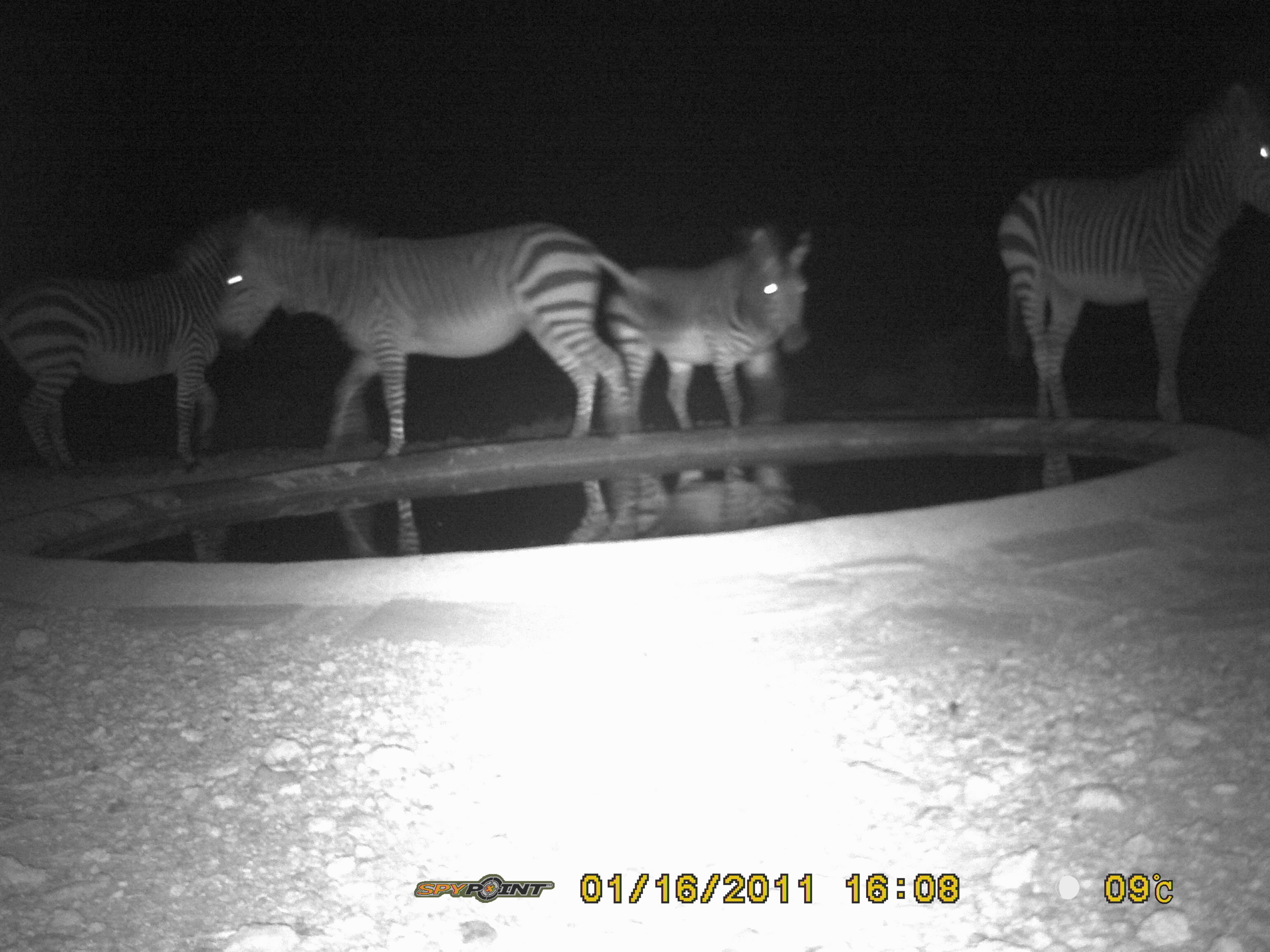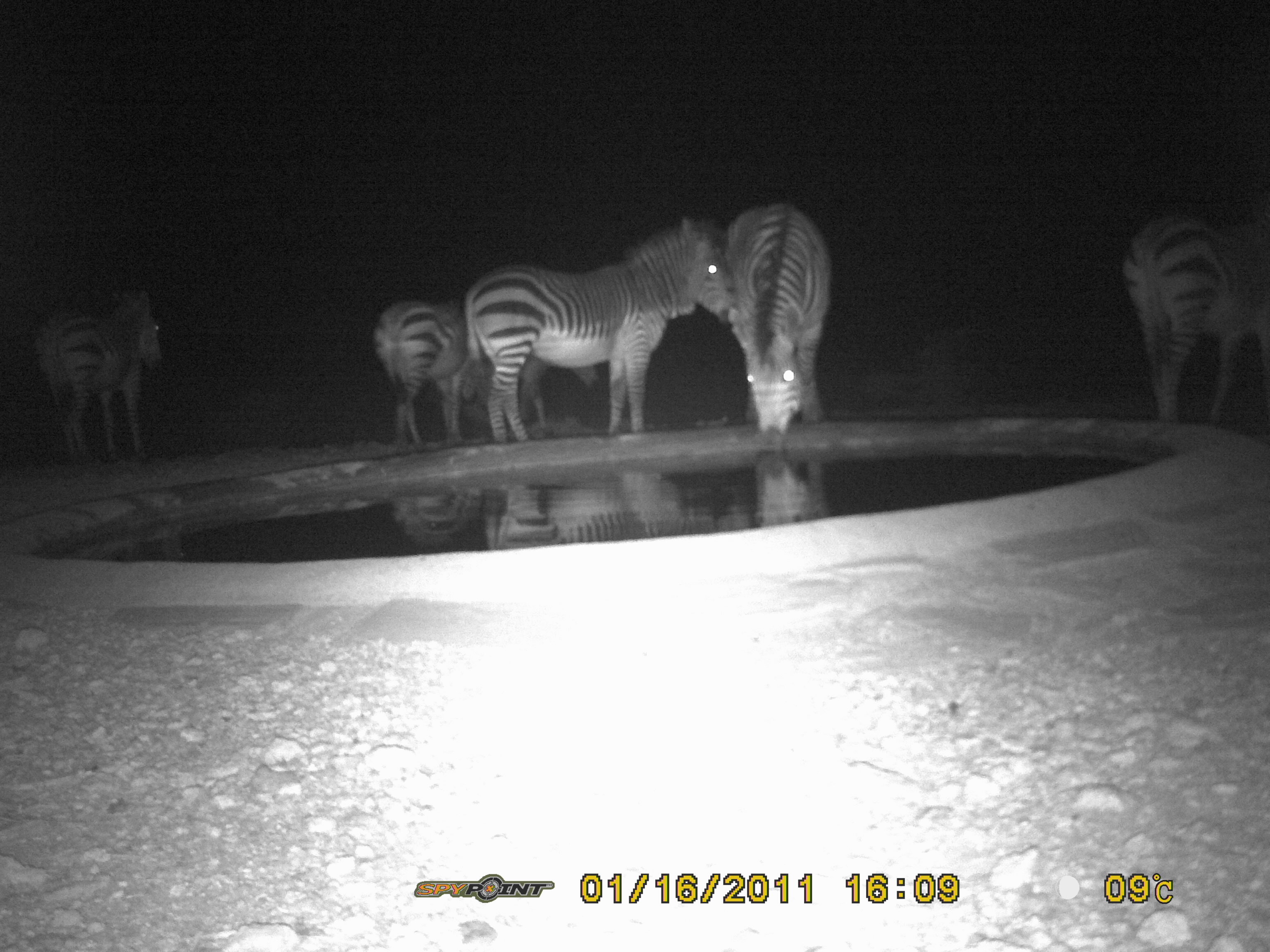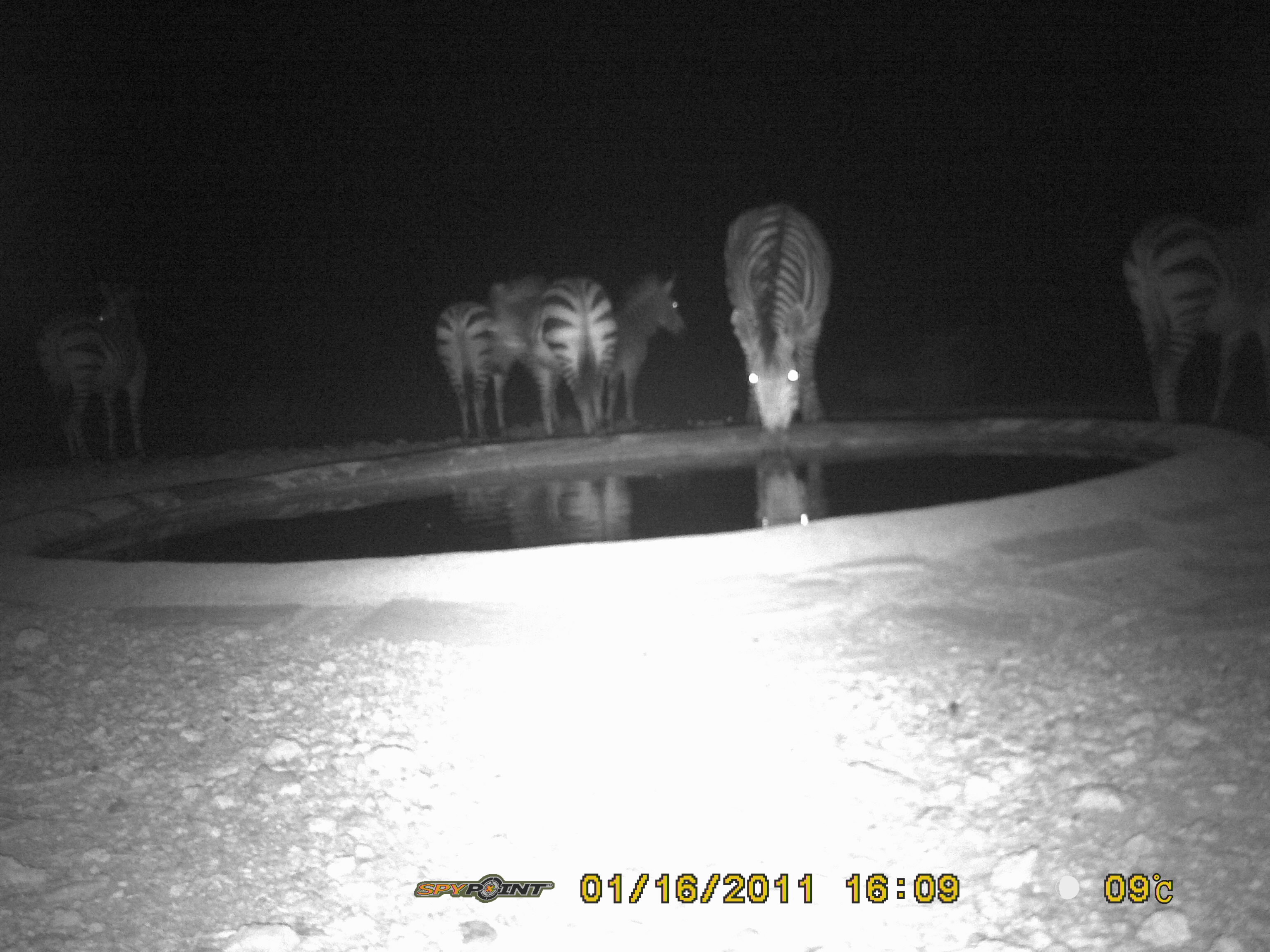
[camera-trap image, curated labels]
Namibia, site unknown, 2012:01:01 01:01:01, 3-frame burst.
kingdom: Animalia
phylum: Chordata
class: Mammalia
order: Perissodactyla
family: Equidae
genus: Equus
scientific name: Equus zebra hartmannae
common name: hartmann's mountain zebra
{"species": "Equus zebra hartmannae (hartmann's mountain zebra)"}